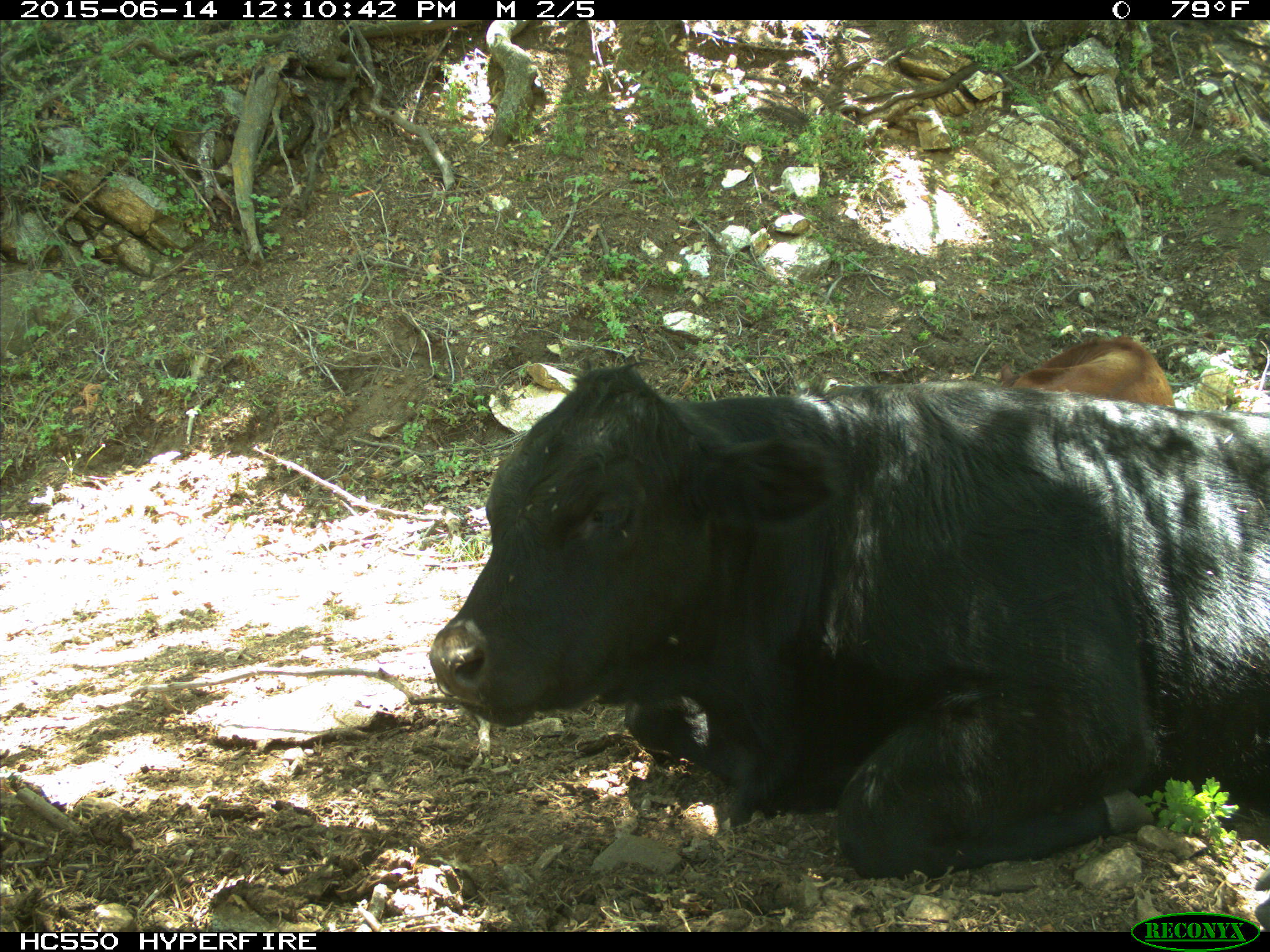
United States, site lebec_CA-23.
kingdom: Animalia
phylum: Chordata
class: Mammalia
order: Artiodactyla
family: Bovidae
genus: Bos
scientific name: Bos taurus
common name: domestic cow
Bos taurus (domestic cow).